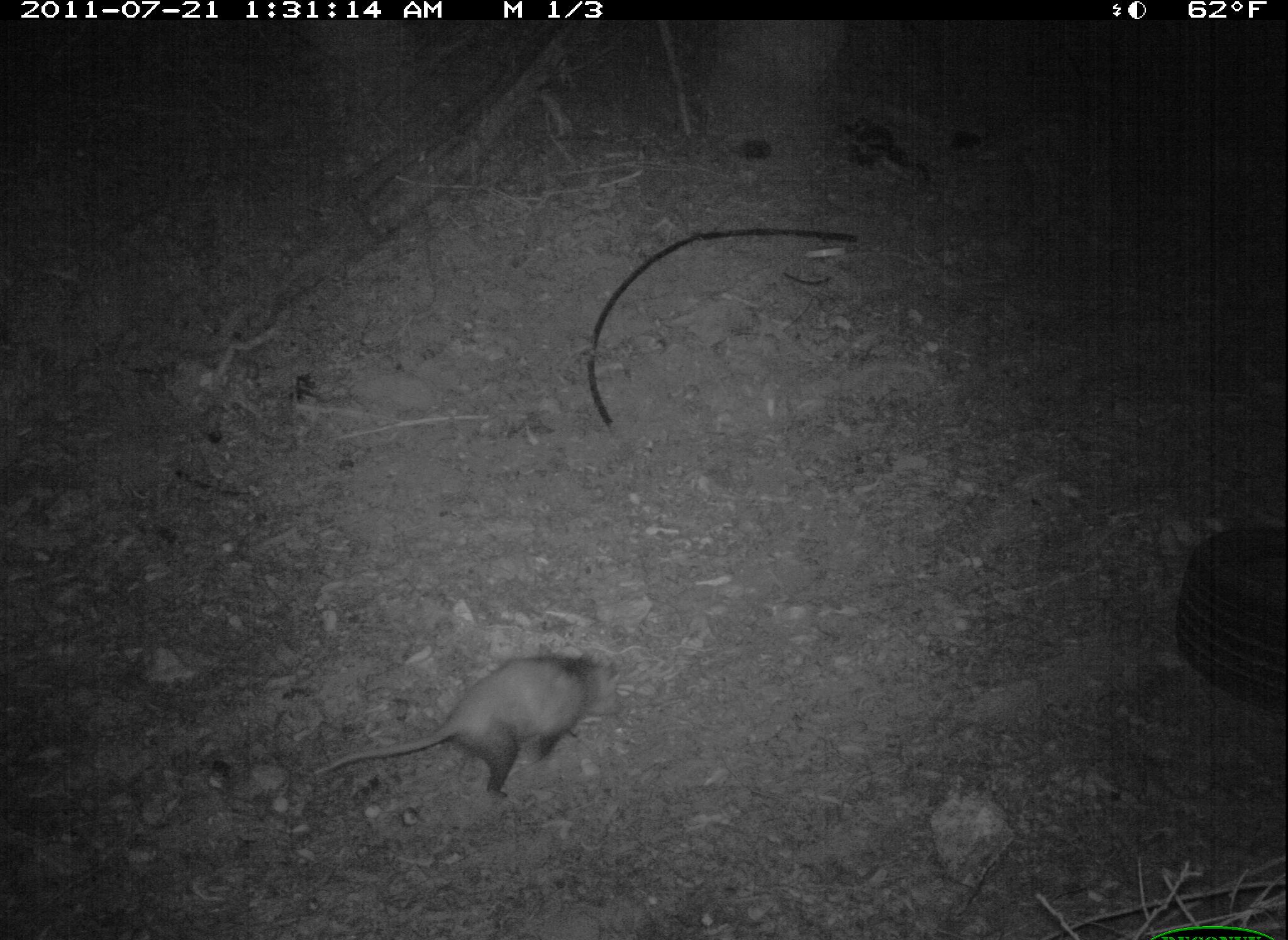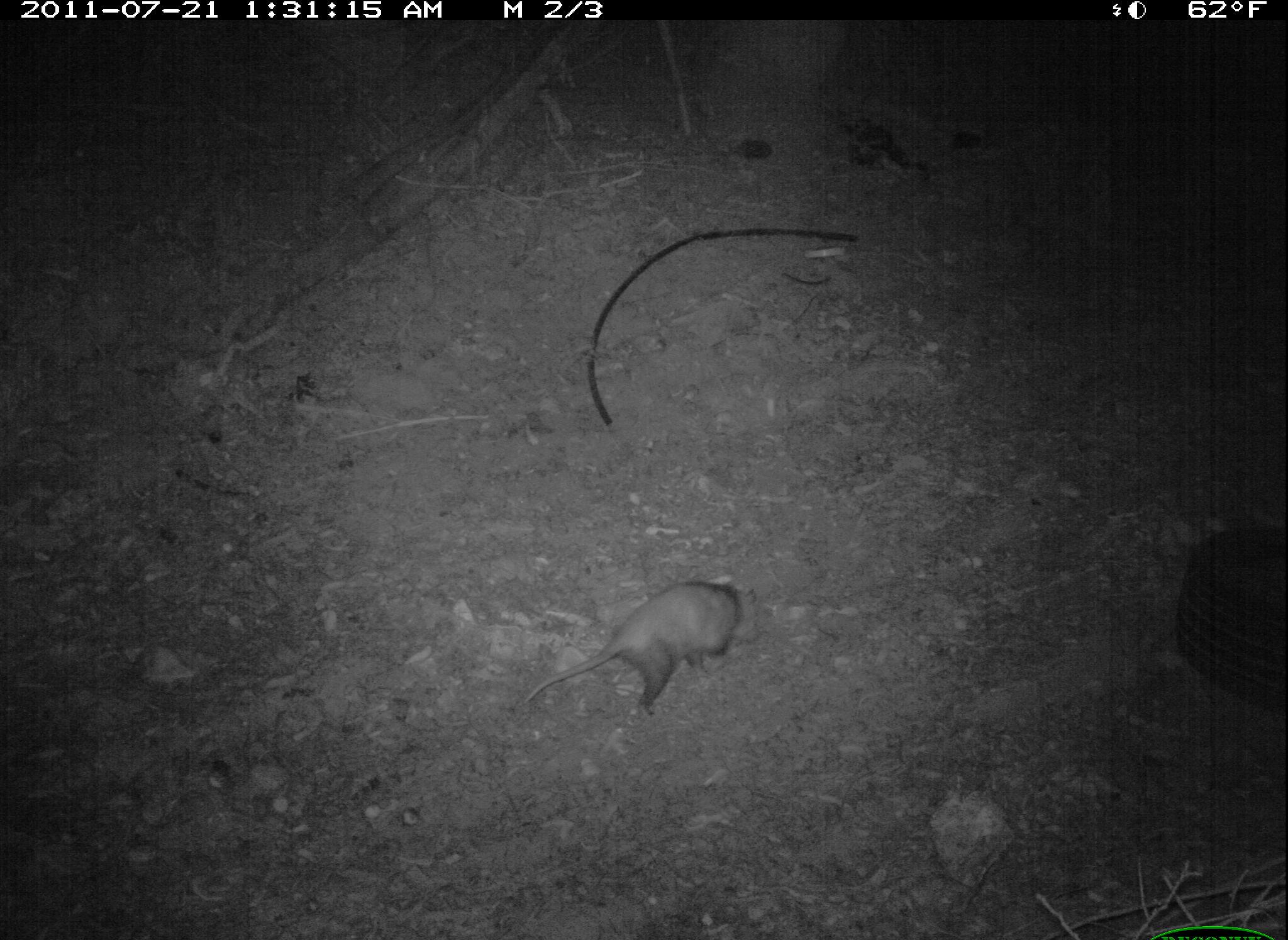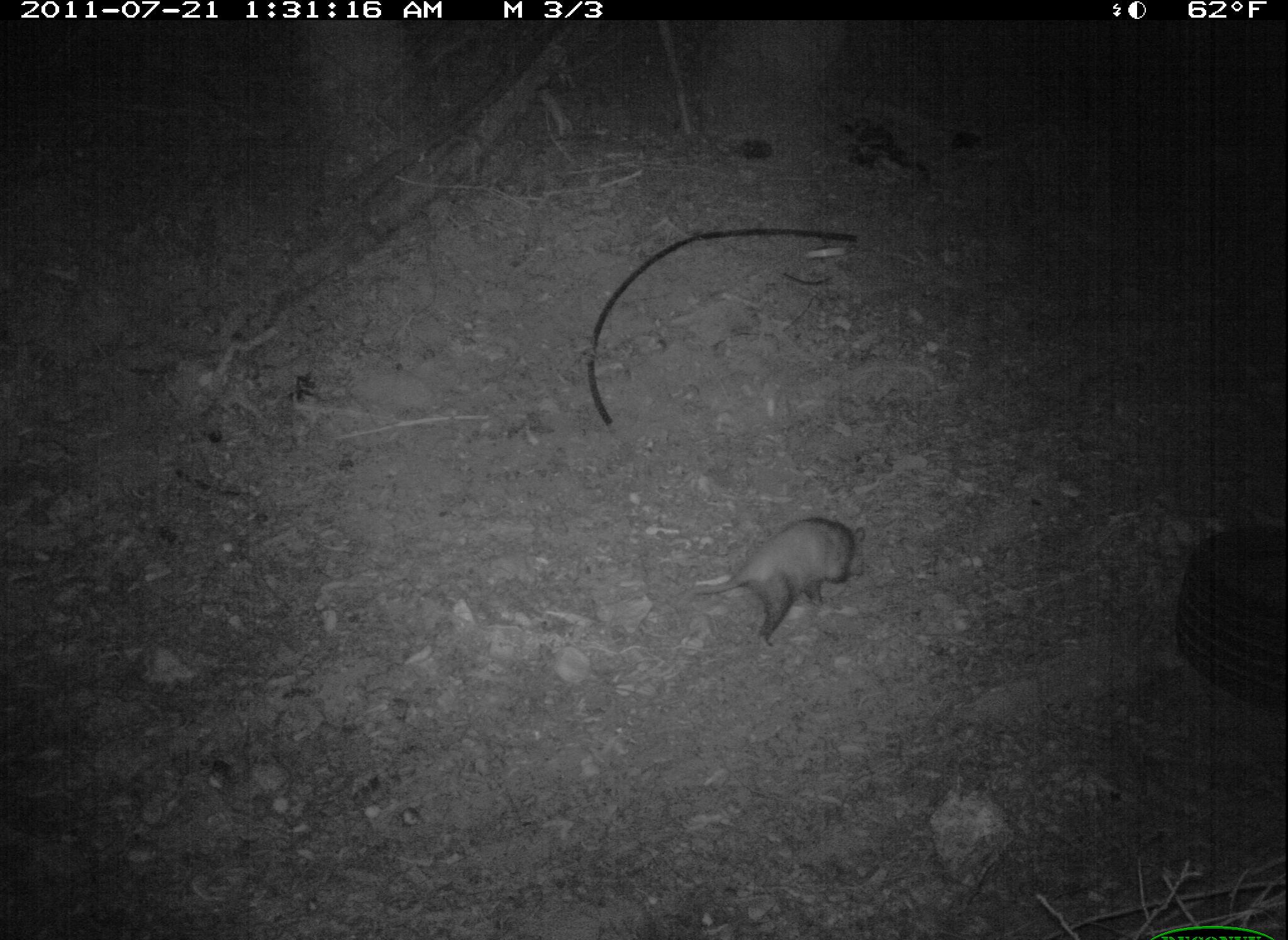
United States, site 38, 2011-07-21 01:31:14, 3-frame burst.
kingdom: Animalia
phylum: Chordata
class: Mammalia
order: Didelphimorphia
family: Didelphidae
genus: Didelphis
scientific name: Didelphis virginiana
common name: virginia opossum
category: opossum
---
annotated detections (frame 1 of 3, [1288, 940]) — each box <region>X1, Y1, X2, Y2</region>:
opossum: <region>275, 636, 655, 821</region>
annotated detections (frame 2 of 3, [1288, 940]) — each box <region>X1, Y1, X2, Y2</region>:
opossum: <region>499, 559, 815, 754</region>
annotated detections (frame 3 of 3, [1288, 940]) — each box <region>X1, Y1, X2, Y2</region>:
opossum: <region>686, 496, 918, 649</region>